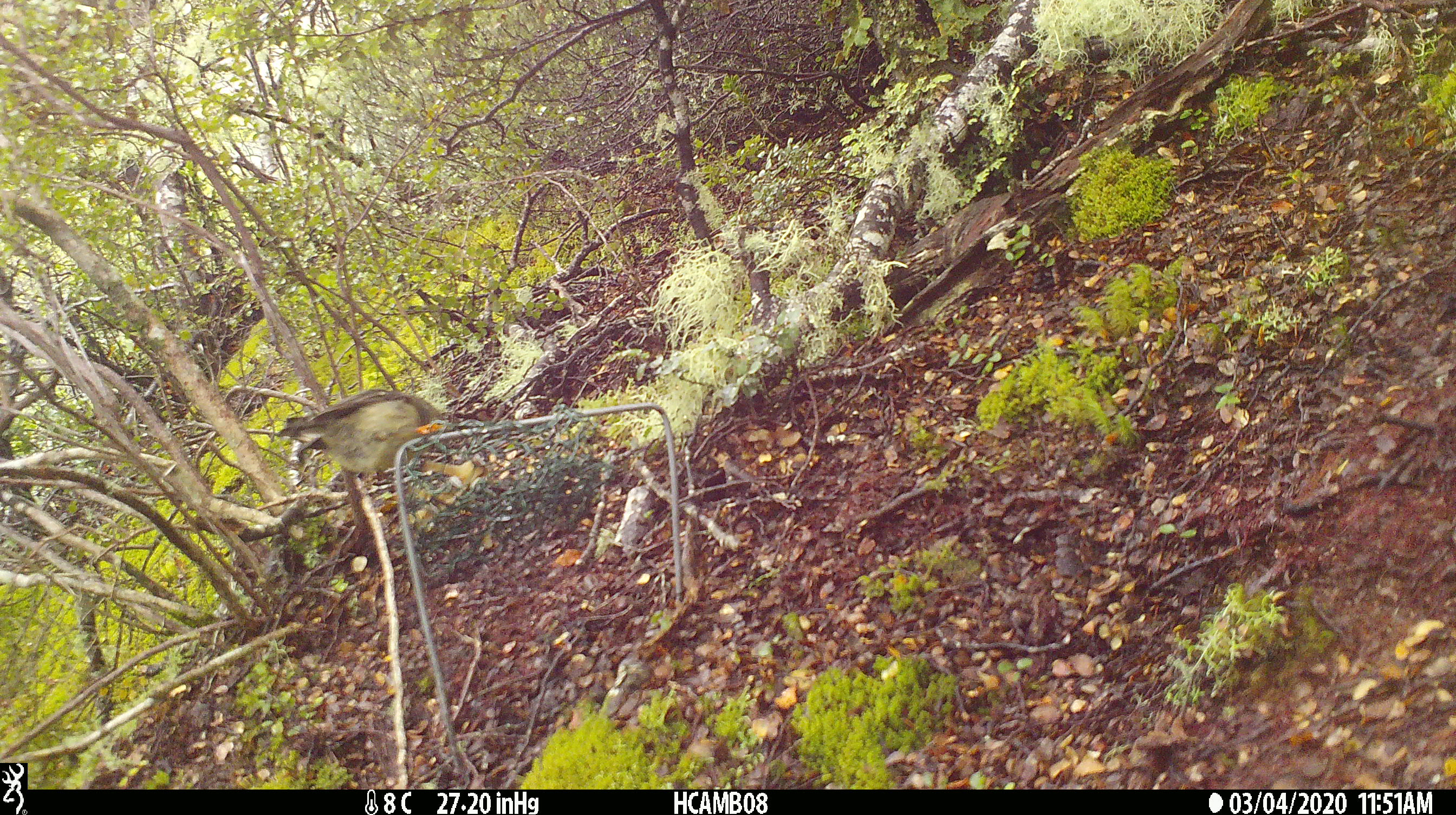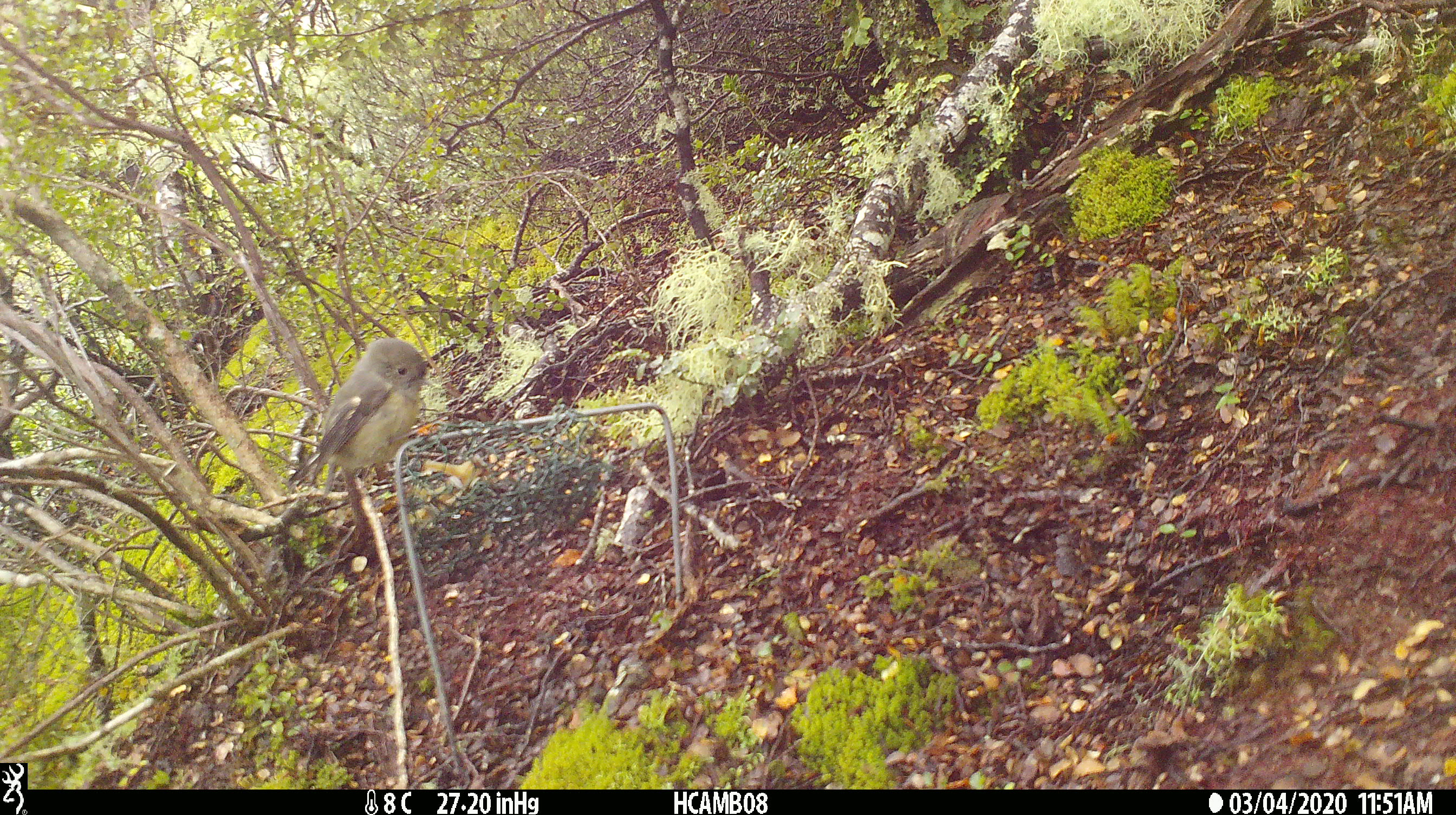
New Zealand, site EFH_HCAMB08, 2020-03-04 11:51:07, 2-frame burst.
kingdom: Animalia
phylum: Chordata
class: Aves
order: Passeriformes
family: Petroicidae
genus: Petroica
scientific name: Petroica macrocephala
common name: tomtit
Tomtit (Petroica macrocephala).